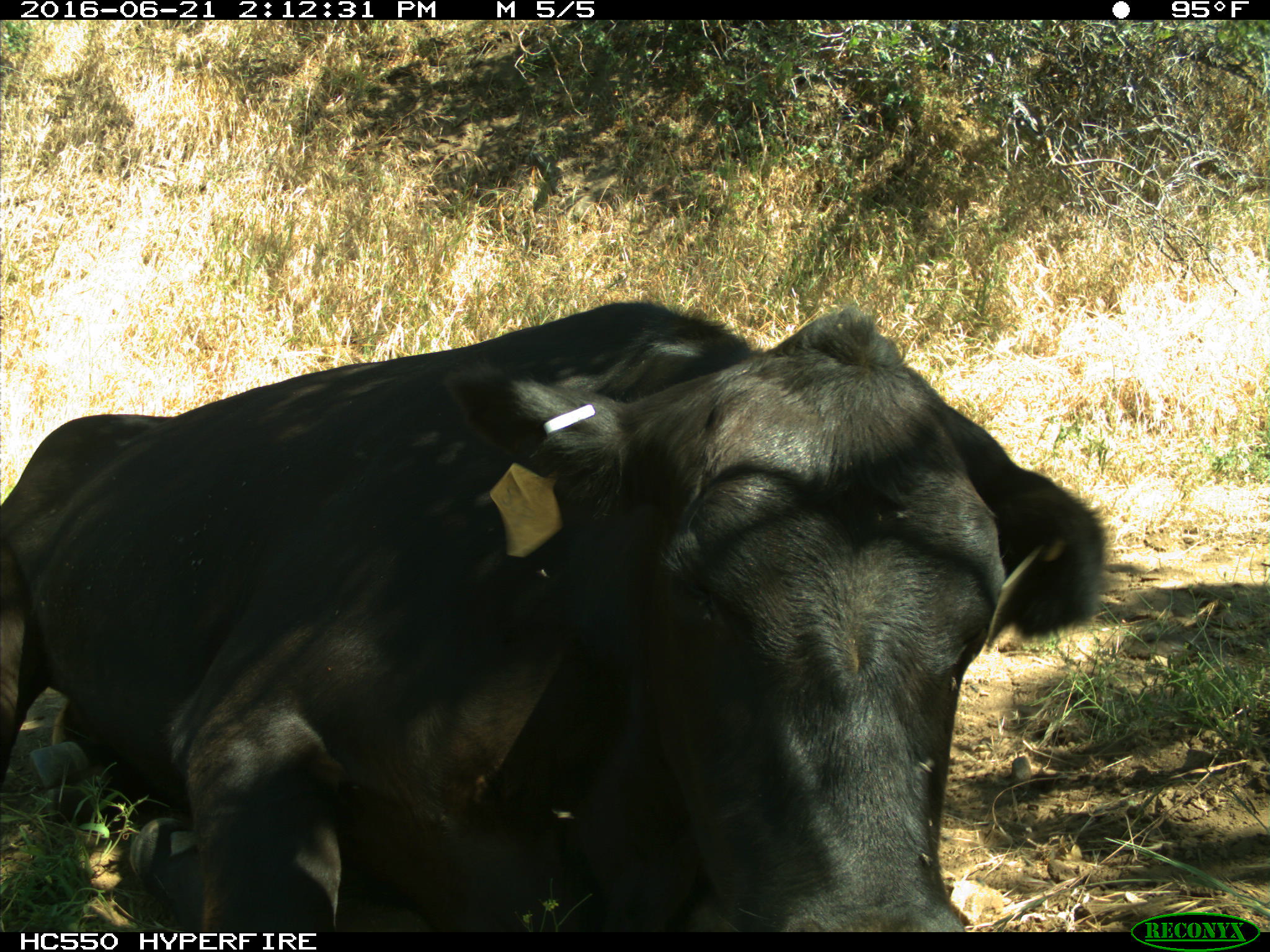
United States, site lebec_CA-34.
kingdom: Animalia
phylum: Chordata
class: Mammalia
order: Artiodactyla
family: Bovidae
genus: Bos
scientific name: Bos taurus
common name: domestic cow